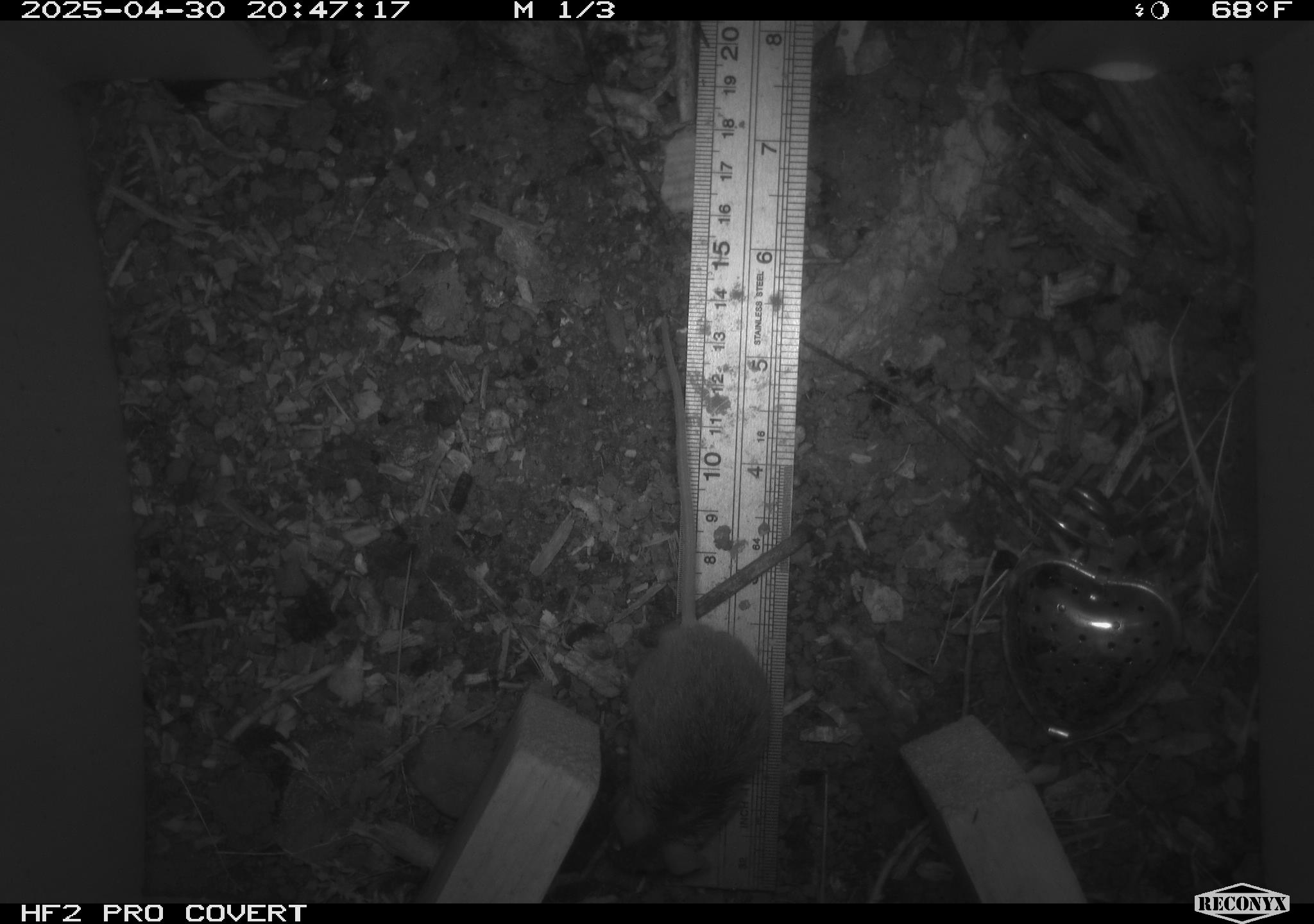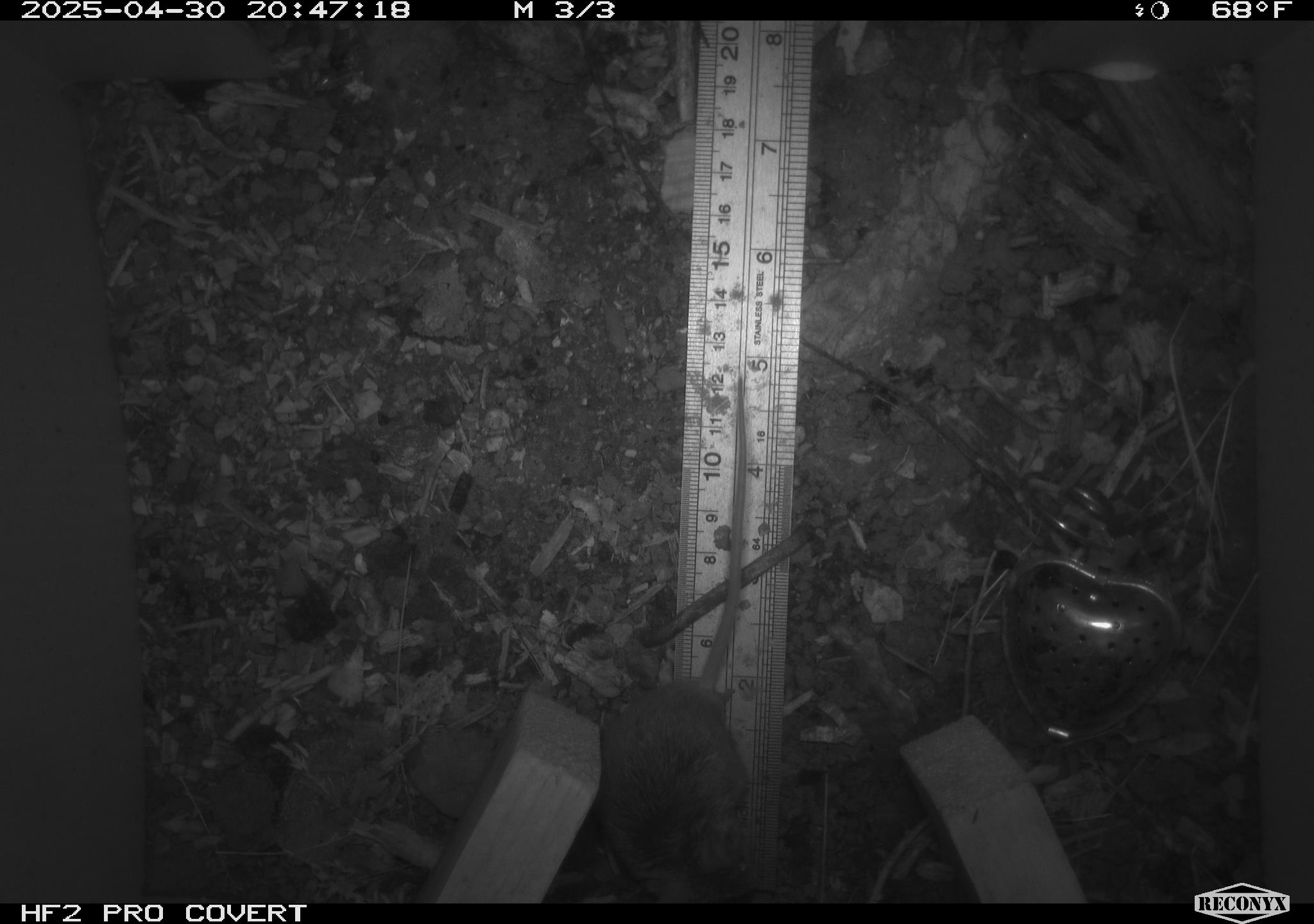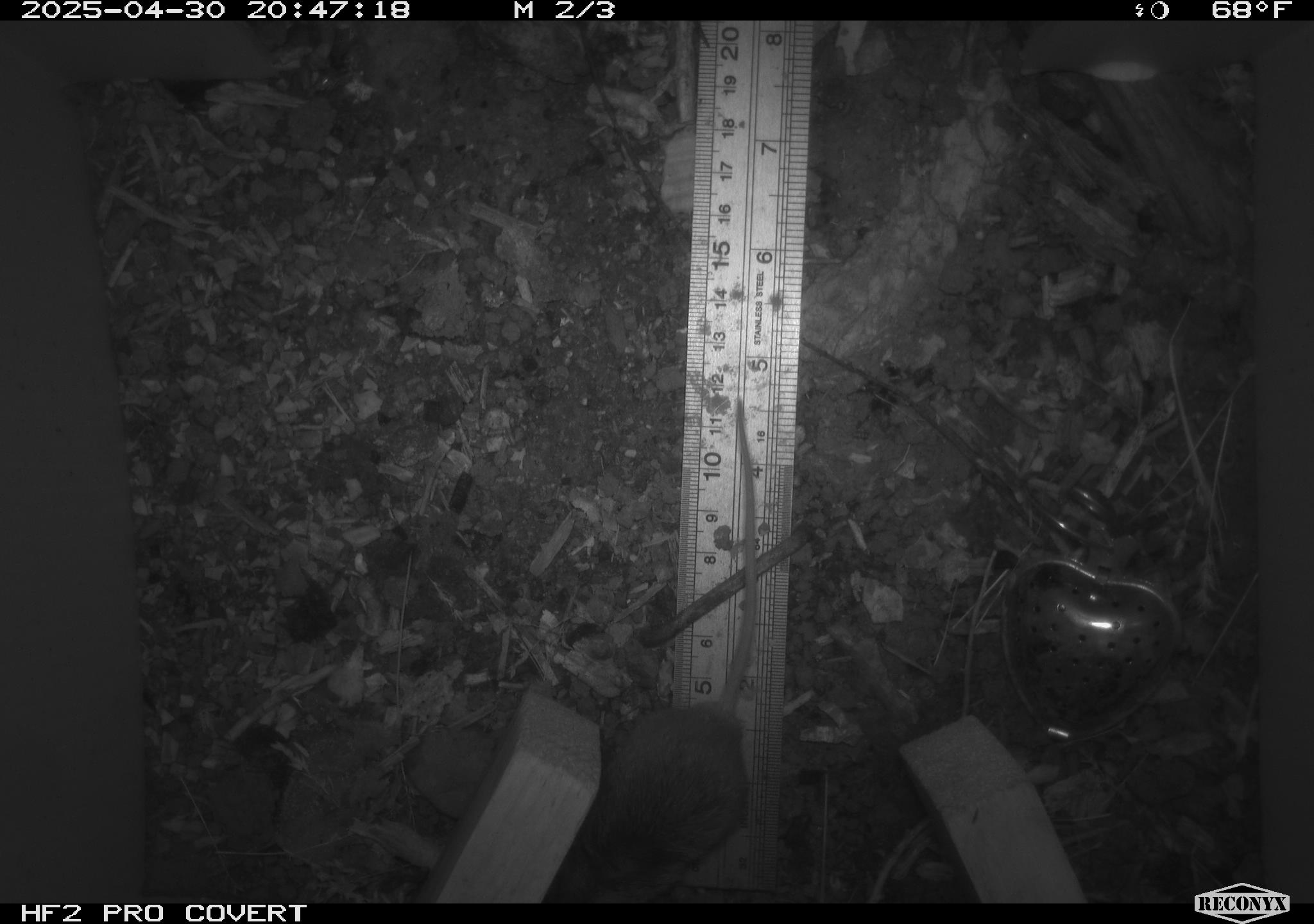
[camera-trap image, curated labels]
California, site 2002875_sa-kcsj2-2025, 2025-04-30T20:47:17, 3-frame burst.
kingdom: Animalia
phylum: Chordata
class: Mammalia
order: Rodentia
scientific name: Rodentia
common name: rodent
Rodent (Rodentia).